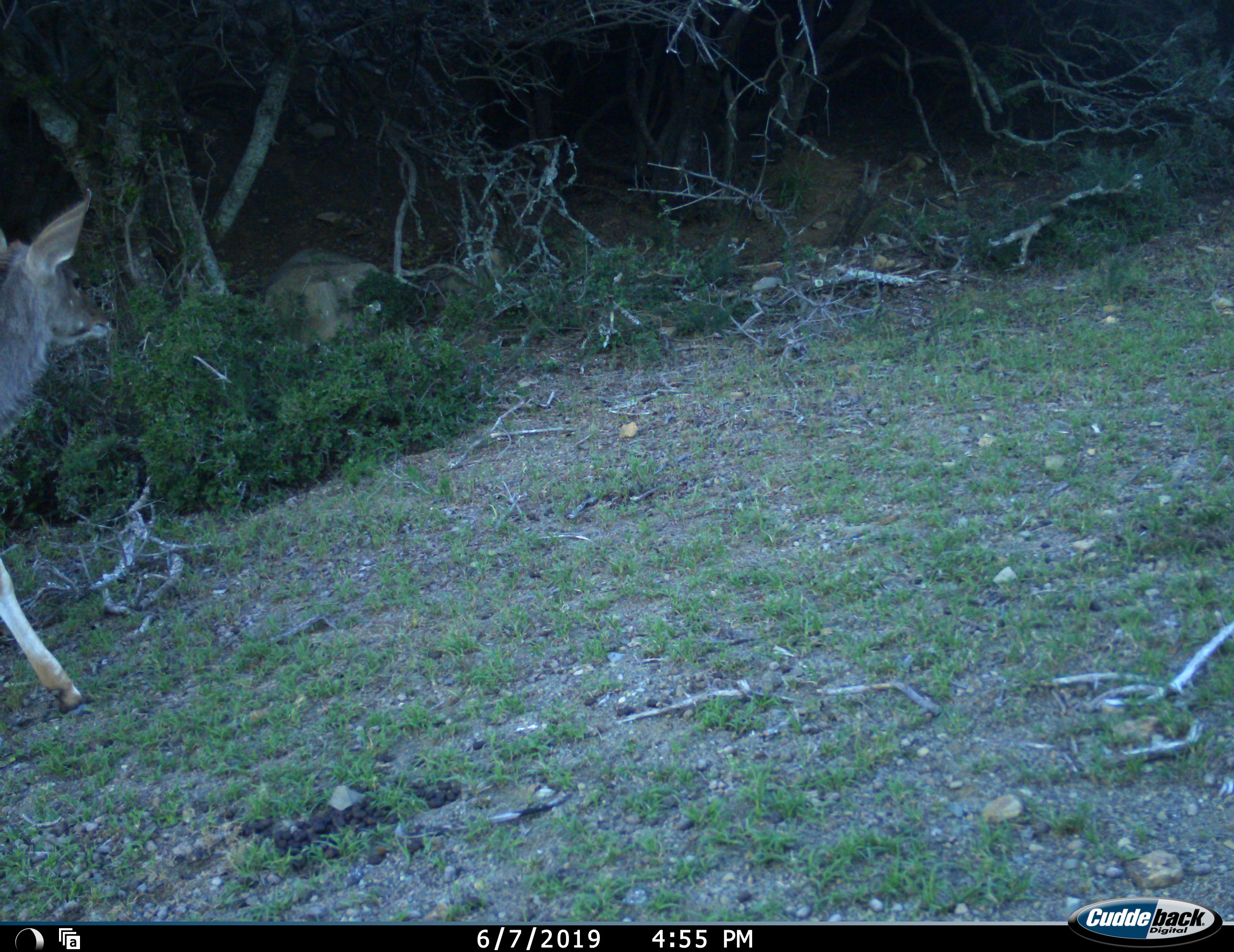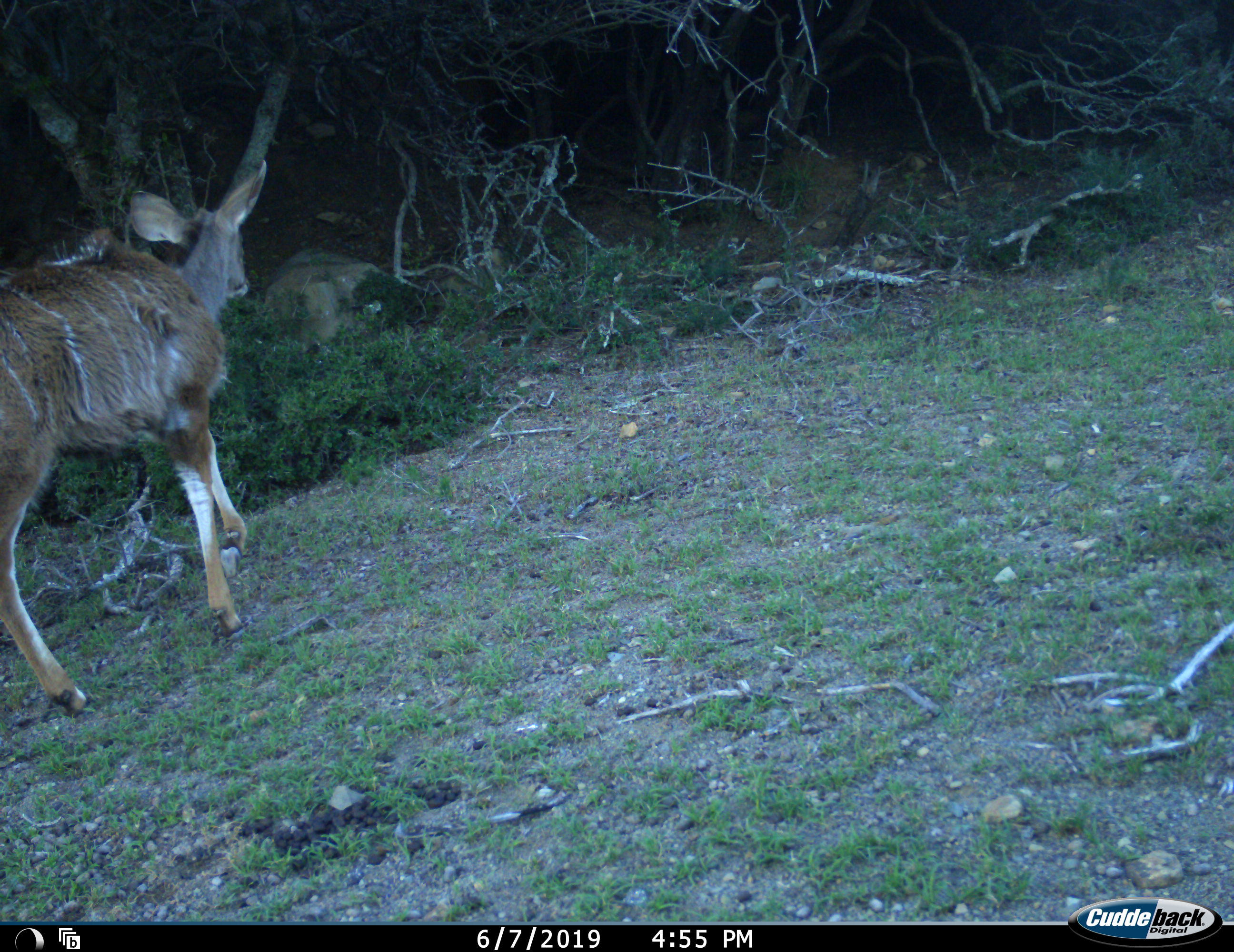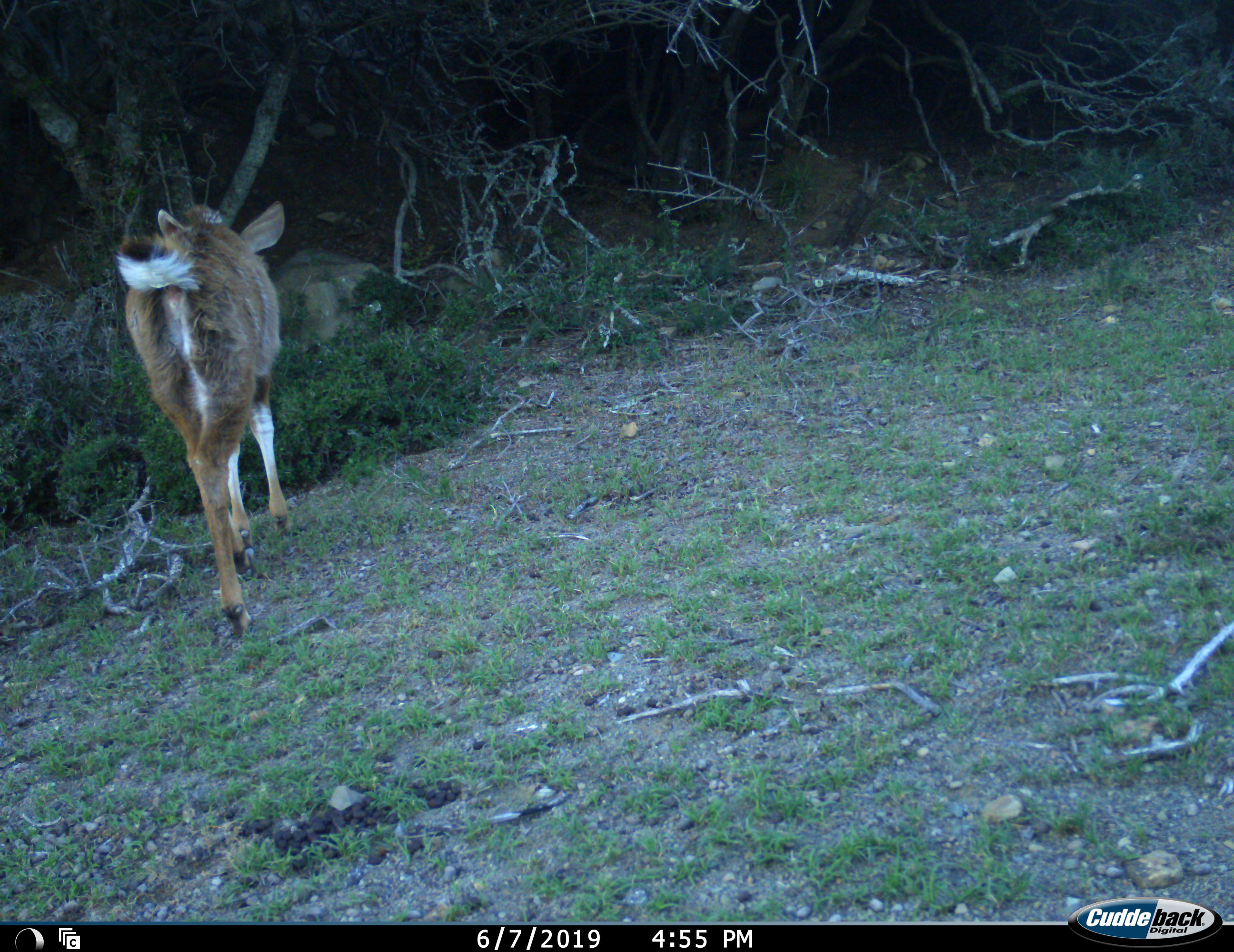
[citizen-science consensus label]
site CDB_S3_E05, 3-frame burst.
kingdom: Animalia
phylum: Chordata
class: Mammalia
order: Artiodactyla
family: Bovidae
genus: Tragelaphus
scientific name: Tragelaphus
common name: kudu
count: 1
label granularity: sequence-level